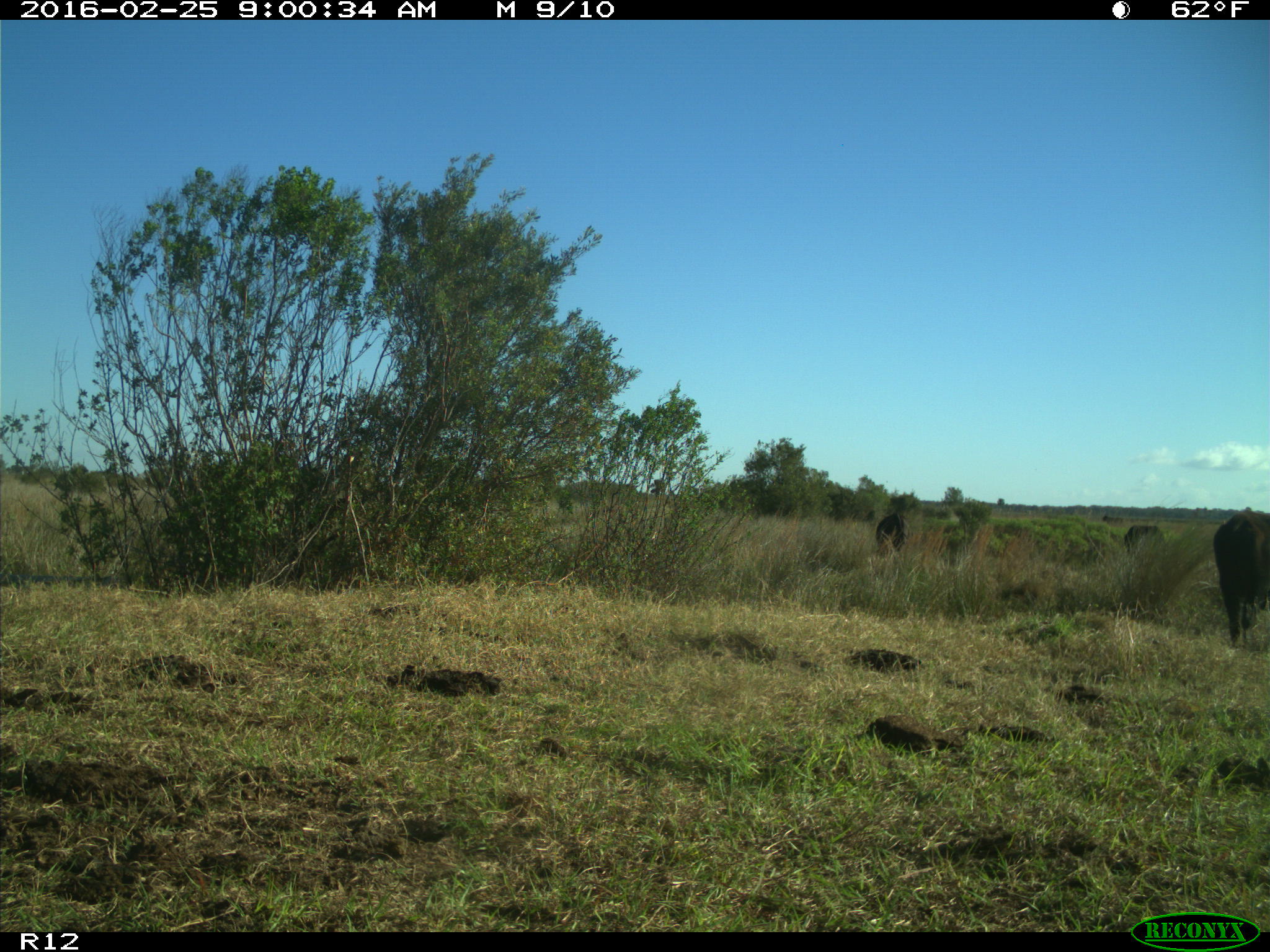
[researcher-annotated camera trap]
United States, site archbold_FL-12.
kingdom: Animalia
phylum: Chordata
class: Mammalia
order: Artiodactyla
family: Bovidae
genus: Bos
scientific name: Bos taurus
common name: domestic cow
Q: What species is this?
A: Bos taurus (domestic cow).